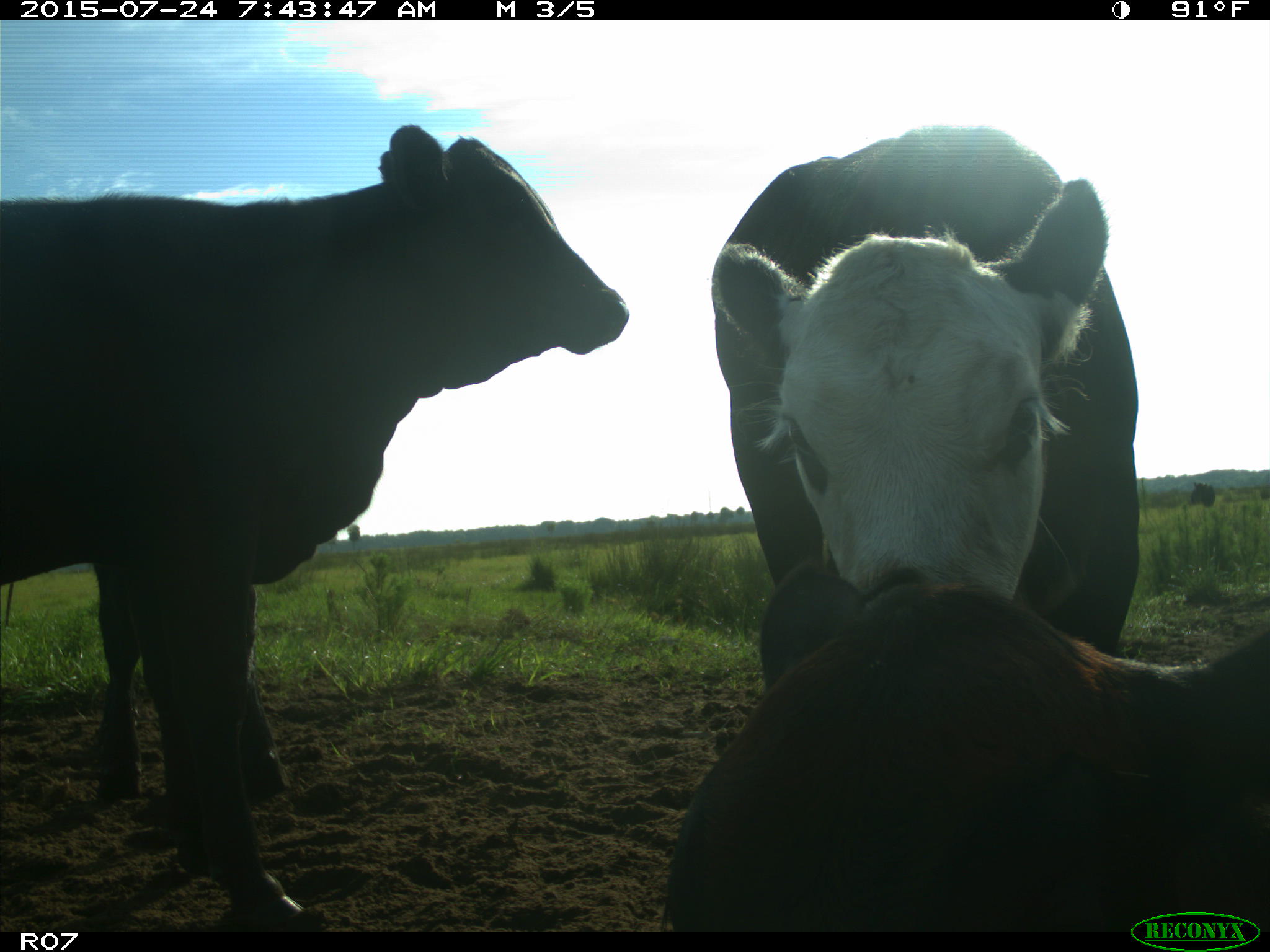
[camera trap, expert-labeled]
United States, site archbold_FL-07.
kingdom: Animalia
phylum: Chordata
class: Mammalia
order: Artiodactyla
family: Bovidae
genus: Bos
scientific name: Bos taurus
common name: domestic cow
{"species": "Bos taurus (domestic cow)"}